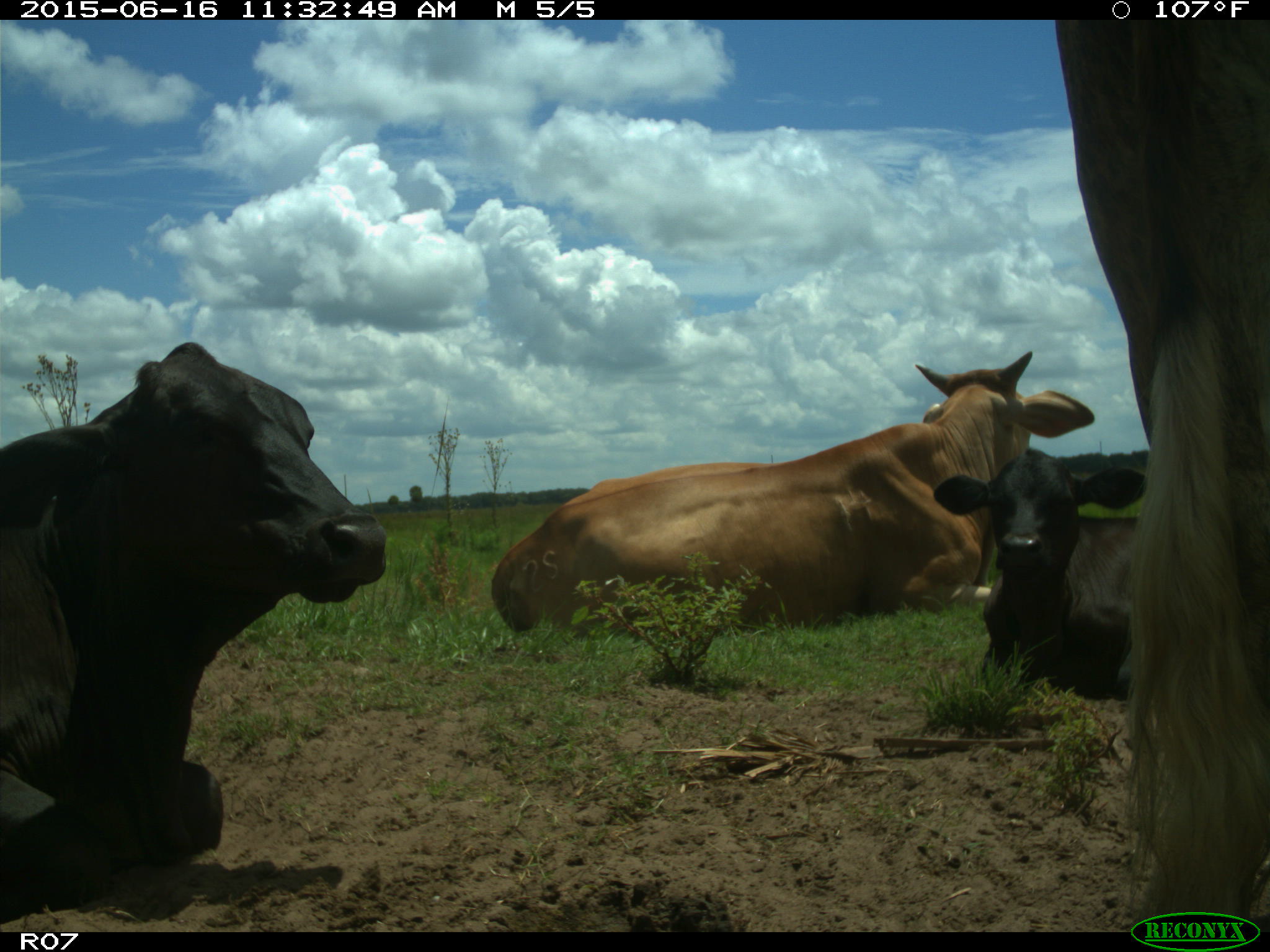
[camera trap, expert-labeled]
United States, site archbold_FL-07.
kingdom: Animalia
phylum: Chordata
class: Mammalia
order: Artiodactyla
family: Bovidae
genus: Bos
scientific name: Bos taurus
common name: domestic cow